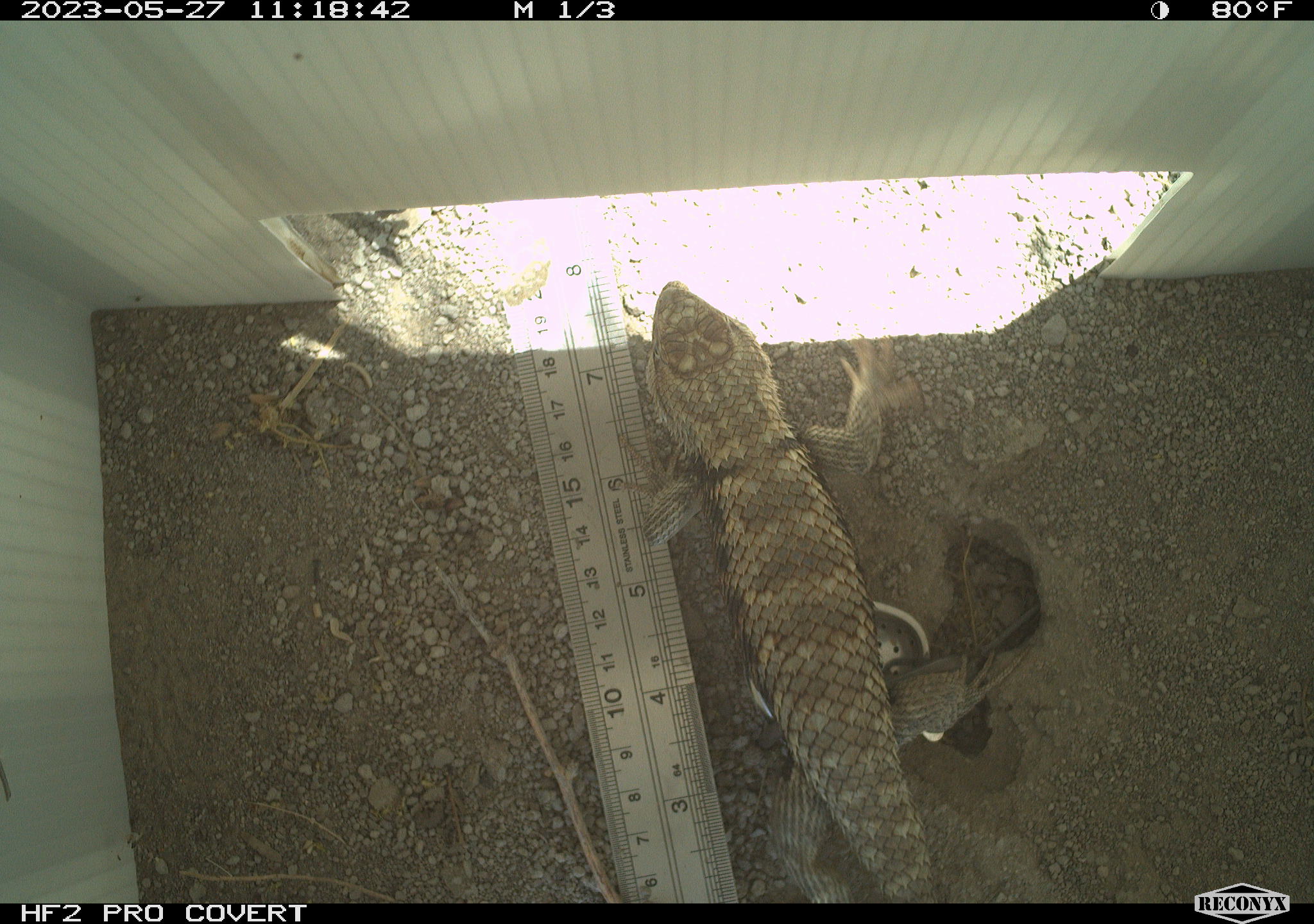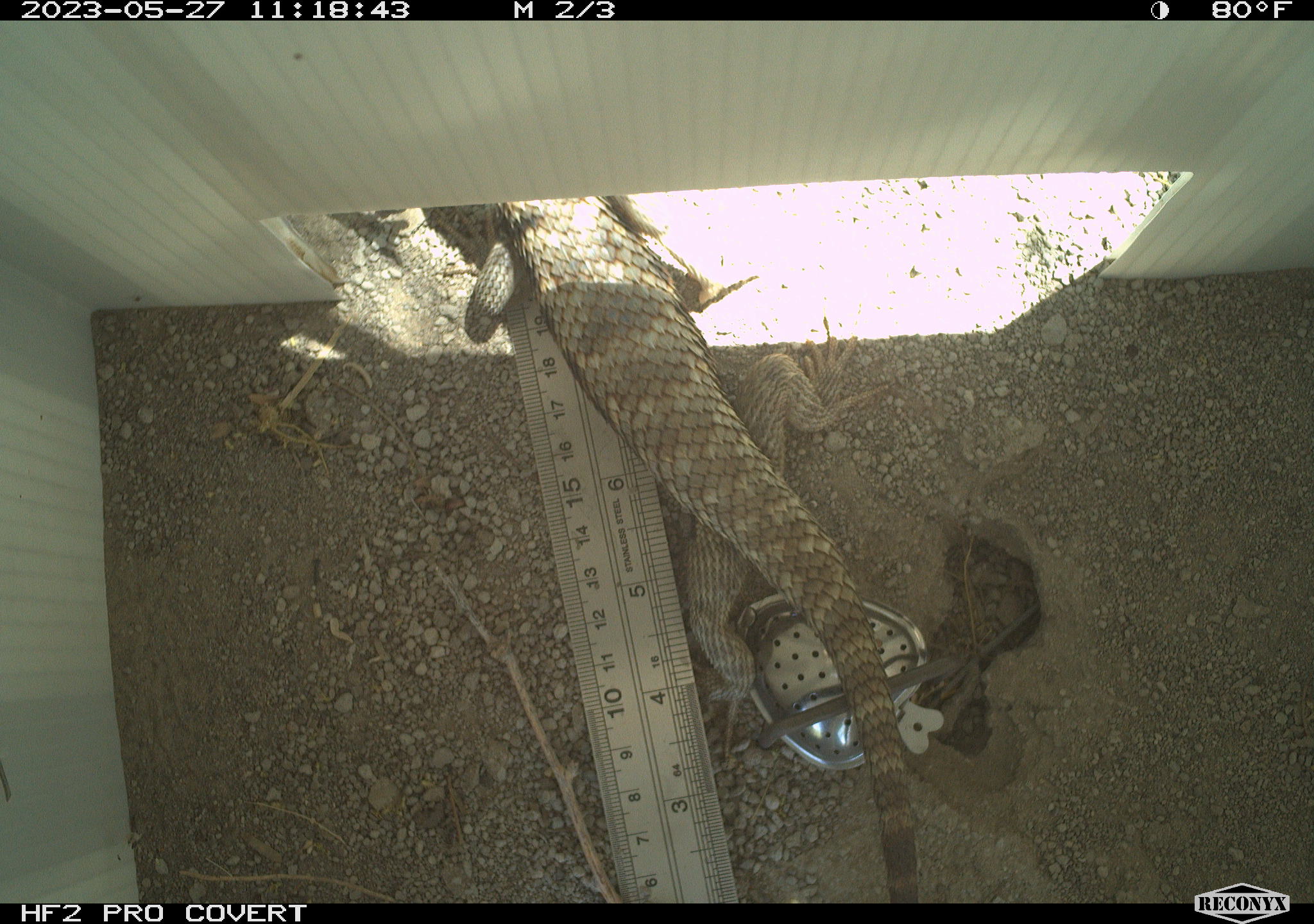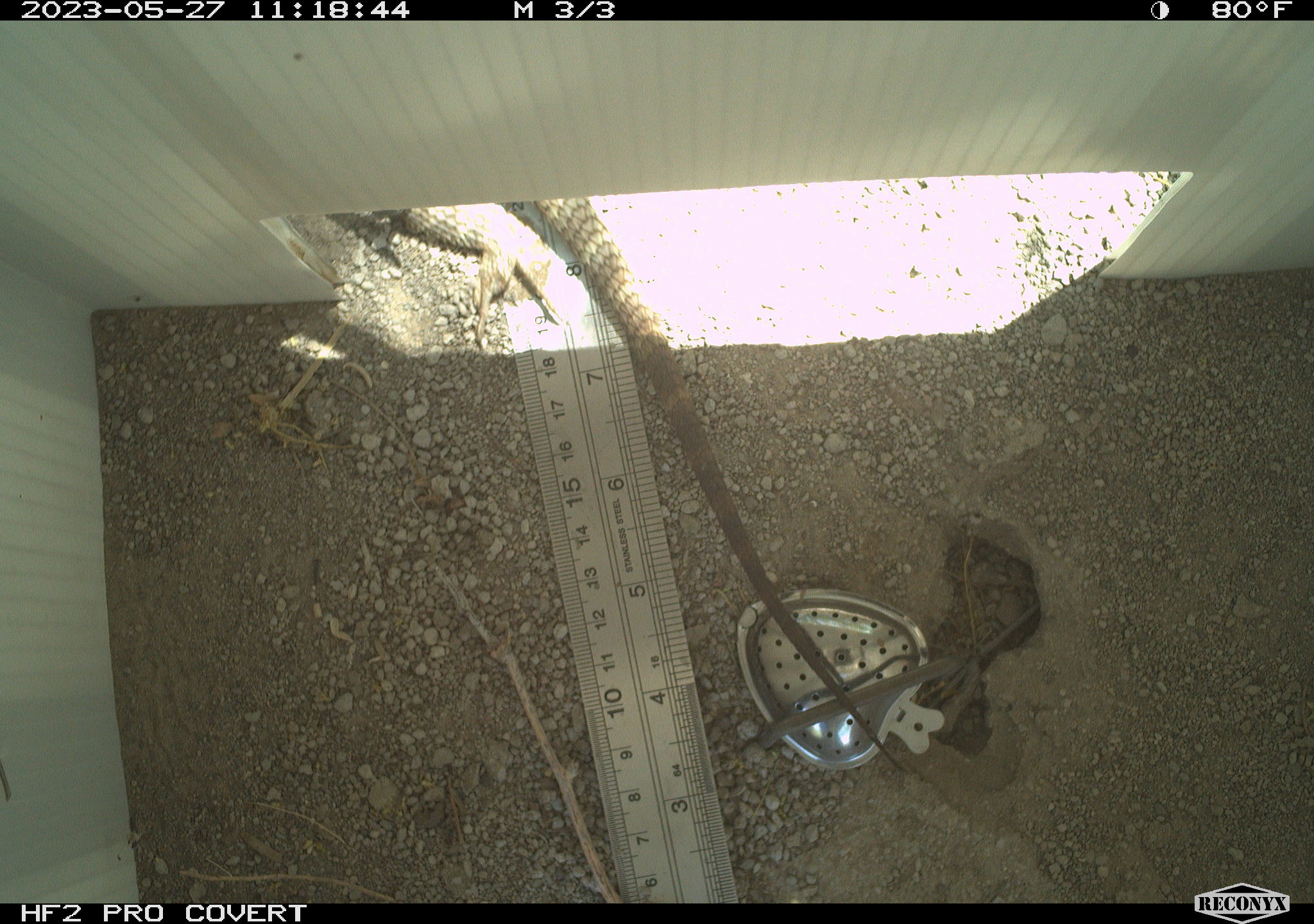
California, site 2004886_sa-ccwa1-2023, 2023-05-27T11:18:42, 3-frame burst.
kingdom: Animalia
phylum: Chordata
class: Reptilia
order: Squamata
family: Phrynosomatidae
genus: Sceloporus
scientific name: Sceloporus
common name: spiny lizards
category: sceloporus species